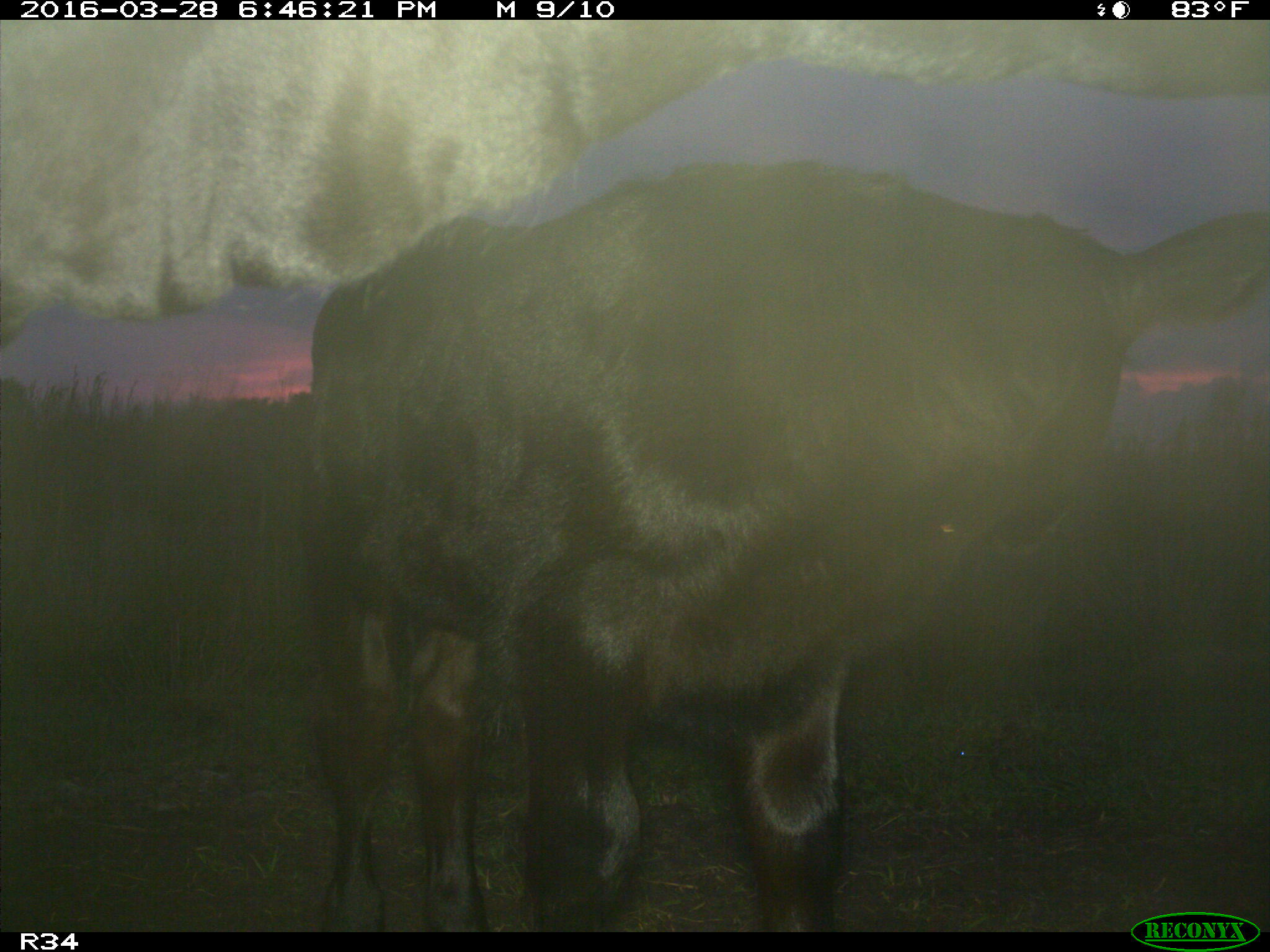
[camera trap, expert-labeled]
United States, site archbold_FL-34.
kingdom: Animalia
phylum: Chordata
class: Mammalia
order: Artiodactyla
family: Bovidae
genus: Bos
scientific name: Bos taurus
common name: domestic cow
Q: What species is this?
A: Bos taurus (domestic cow).